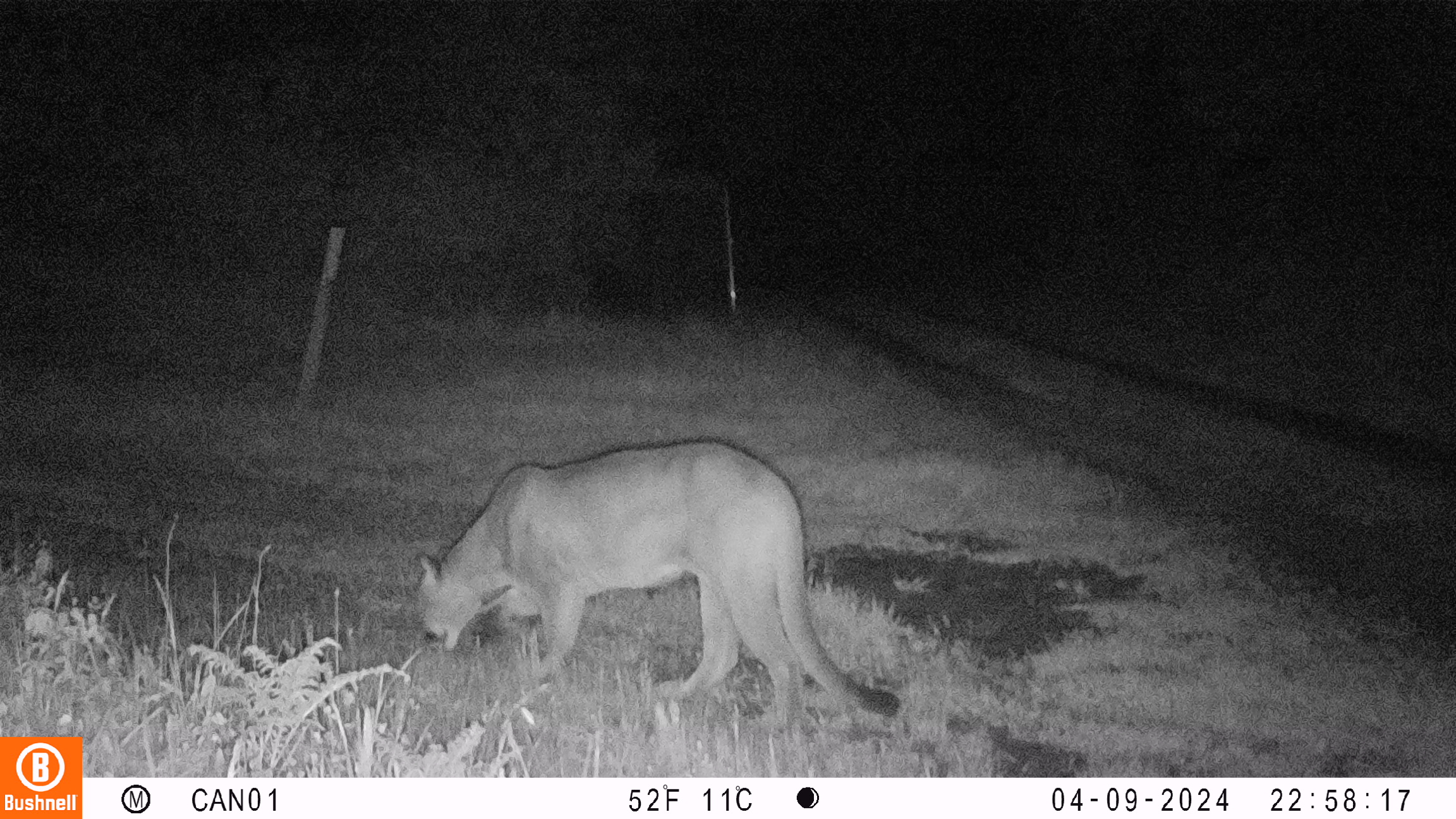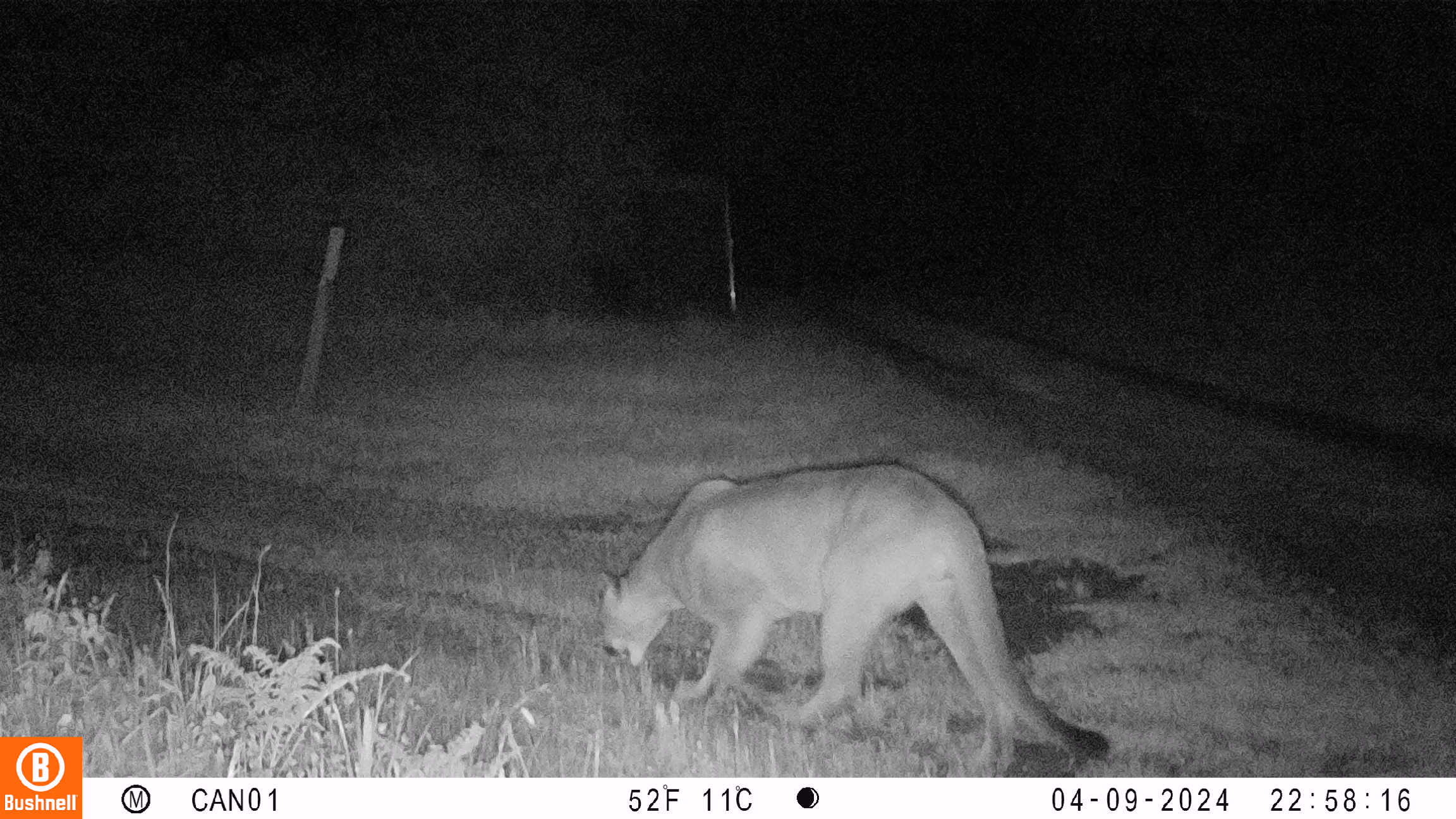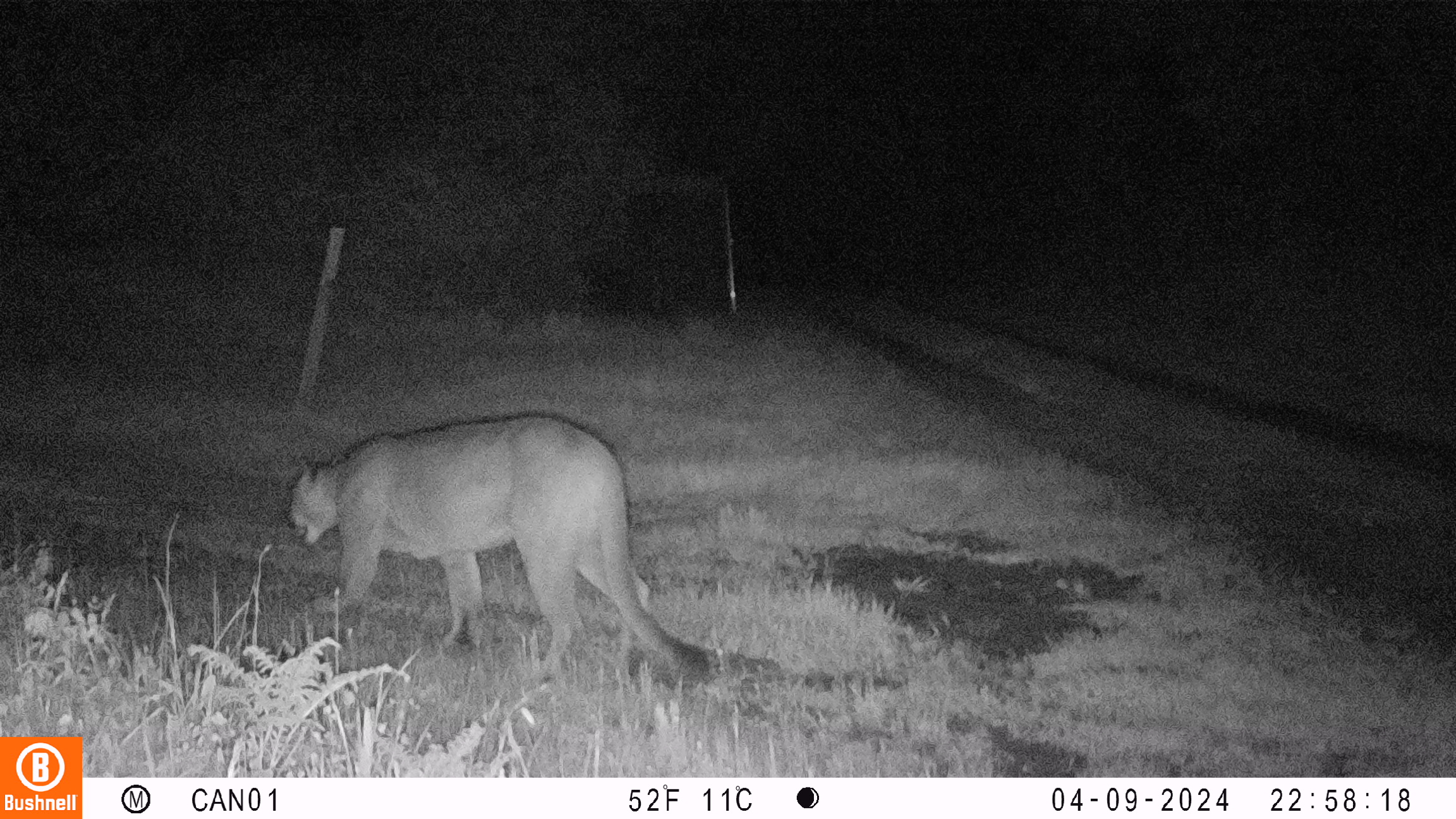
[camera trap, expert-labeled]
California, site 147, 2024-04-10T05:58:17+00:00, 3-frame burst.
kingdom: Animalia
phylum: Chordata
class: Mammalia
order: Carnivora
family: Felidae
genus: Puma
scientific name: Puma concolor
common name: puma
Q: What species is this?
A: Puma (Puma concolor).